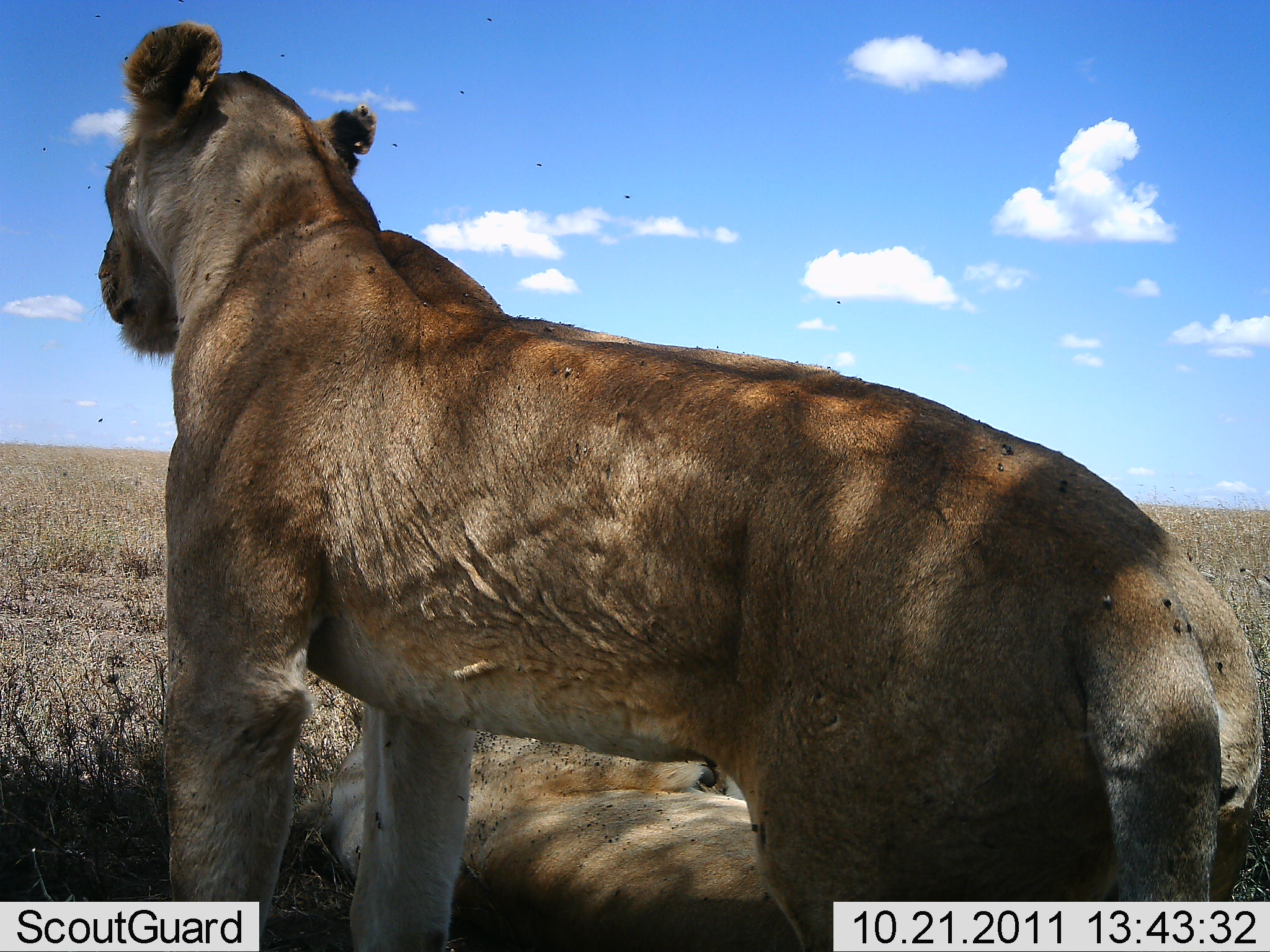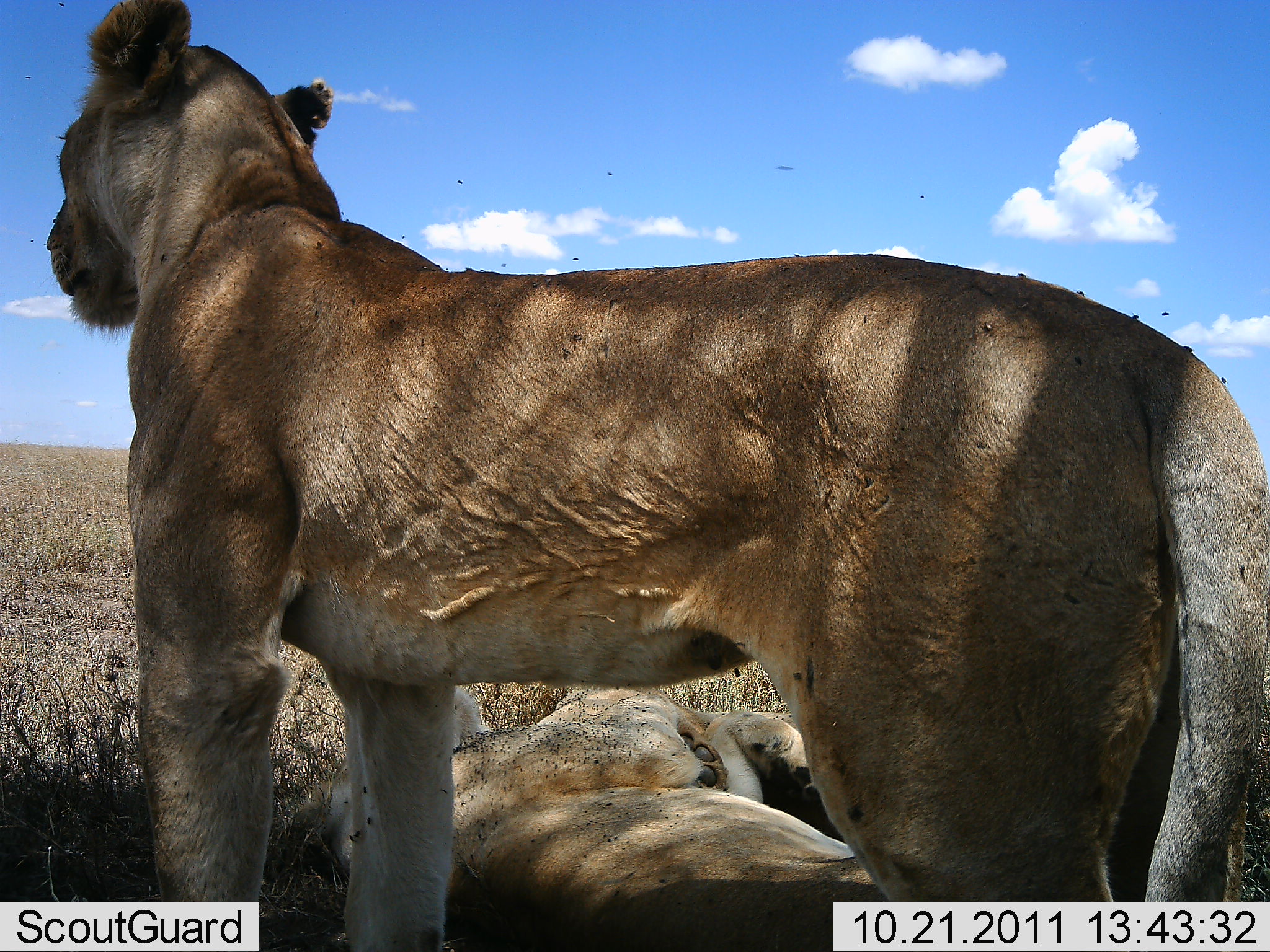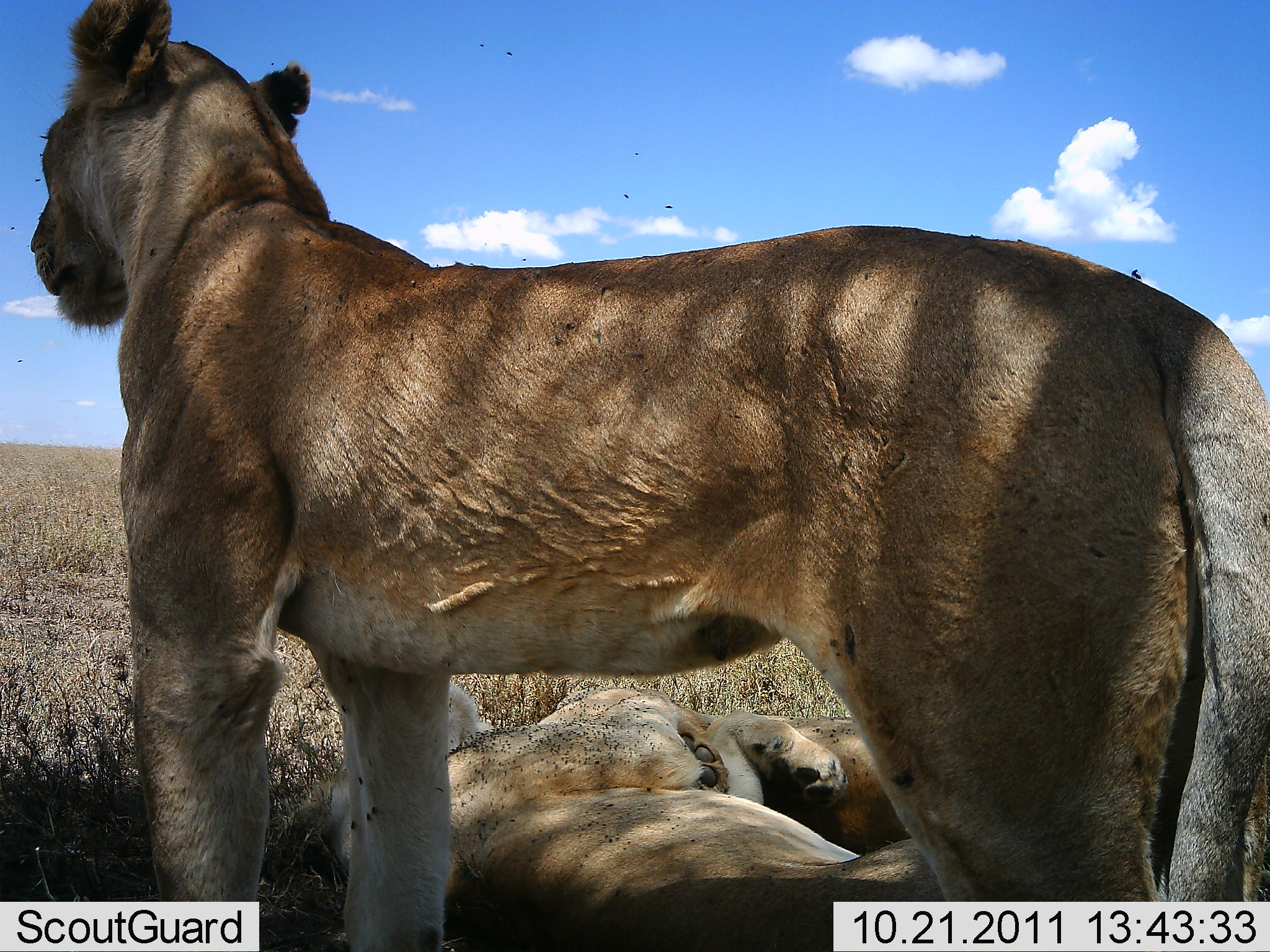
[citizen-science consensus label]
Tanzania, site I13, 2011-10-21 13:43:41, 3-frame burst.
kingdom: Animalia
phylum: Chordata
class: Mammalia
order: Carnivora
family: Felidae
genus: Panthera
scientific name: Panthera leo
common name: lion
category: lionfemale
Lionfemale (lion) (Panthera leo), count 2. Behavior (volunteer vote fractions): standing 90%, resting 90%, moving 0%, interacting 10%. Young present (vote fraction): 0%. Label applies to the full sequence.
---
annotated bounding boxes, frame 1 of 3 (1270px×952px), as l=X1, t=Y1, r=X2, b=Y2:
animal: l=91, t=16, r=1270, b=952; l=321, t=684, r=830, b=952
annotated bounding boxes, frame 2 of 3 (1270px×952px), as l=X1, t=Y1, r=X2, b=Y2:
animal: l=0, t=1, r=1269, b=951; l=288, t=687, r=896, b=952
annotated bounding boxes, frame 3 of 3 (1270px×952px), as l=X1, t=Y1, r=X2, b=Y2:
animal: l=28, t=1, r=1270, b=952; l=312, t=661, r=961, b=949; l=692, t=688, r=971, b=863